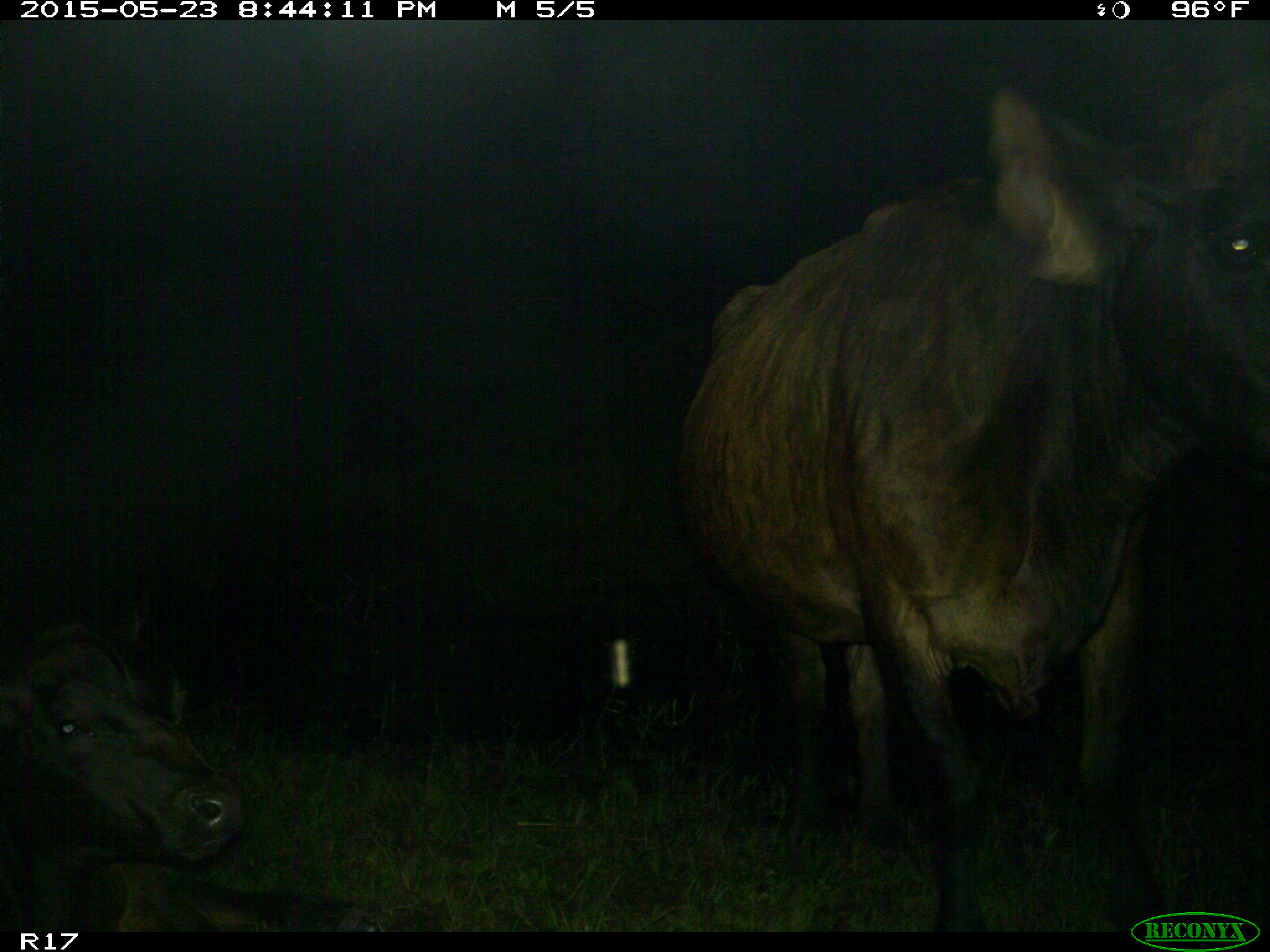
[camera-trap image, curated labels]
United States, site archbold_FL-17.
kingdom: Animalia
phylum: Chordata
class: Mammalia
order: Artiodactyla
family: Bovidae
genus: Bos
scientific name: Bos taurus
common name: domestic cow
Bos taurus (domestic cow).